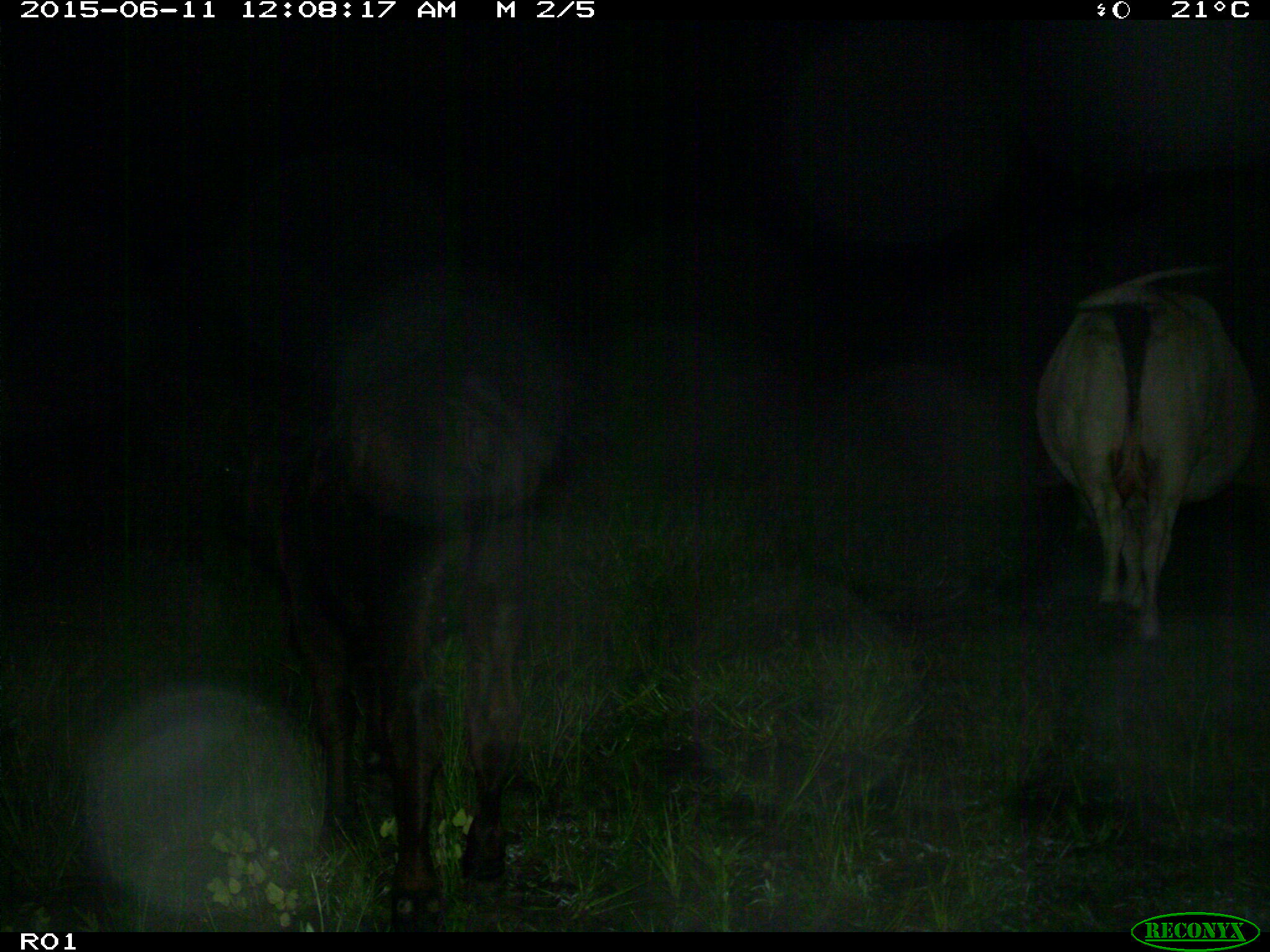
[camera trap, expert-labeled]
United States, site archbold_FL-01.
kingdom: Animalia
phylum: Chordata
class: Mammalia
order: Artiodactyla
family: Bovidae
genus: Bos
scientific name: Bos taurus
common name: domestic cow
Bos taurus (domestic cow).